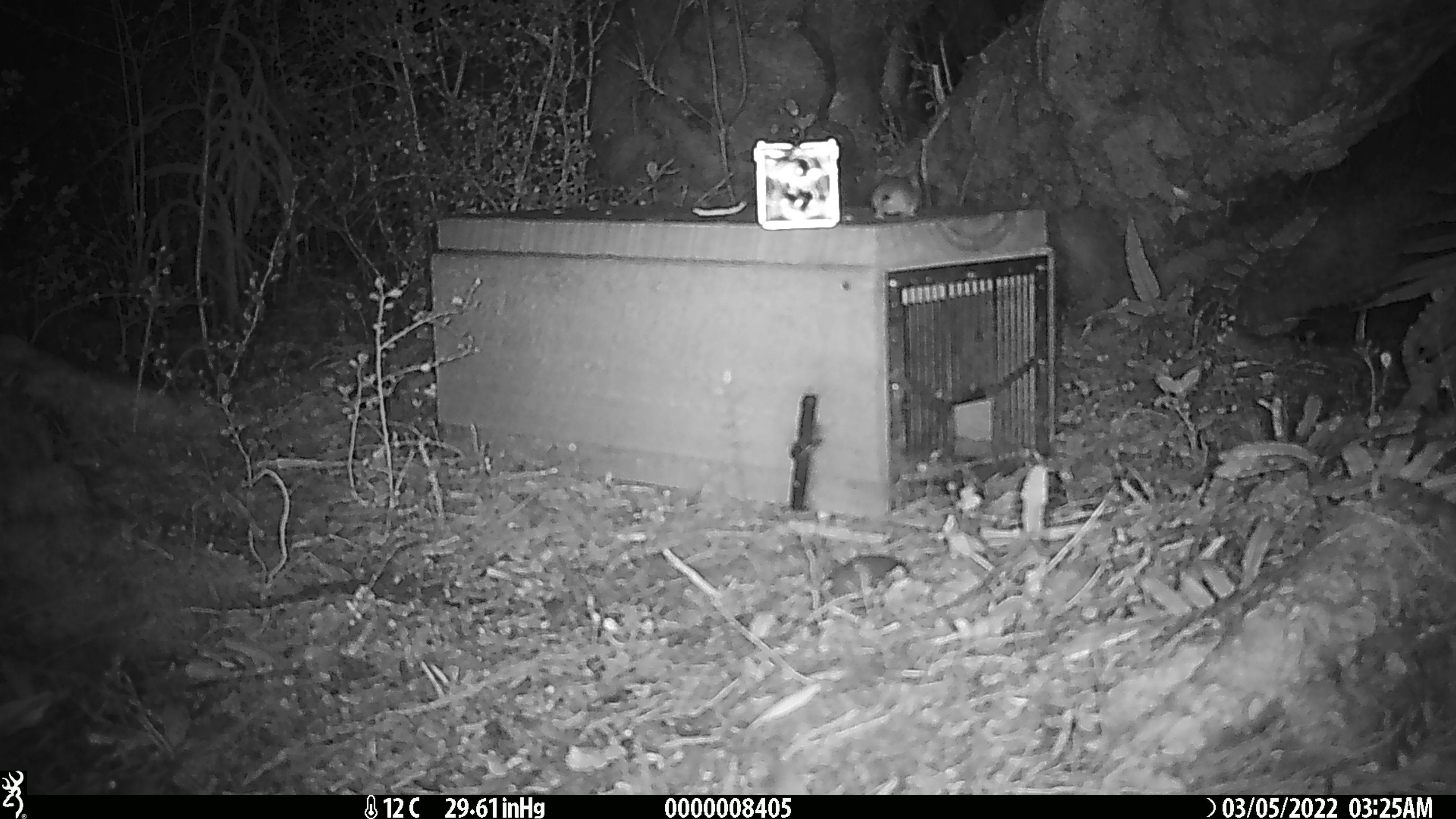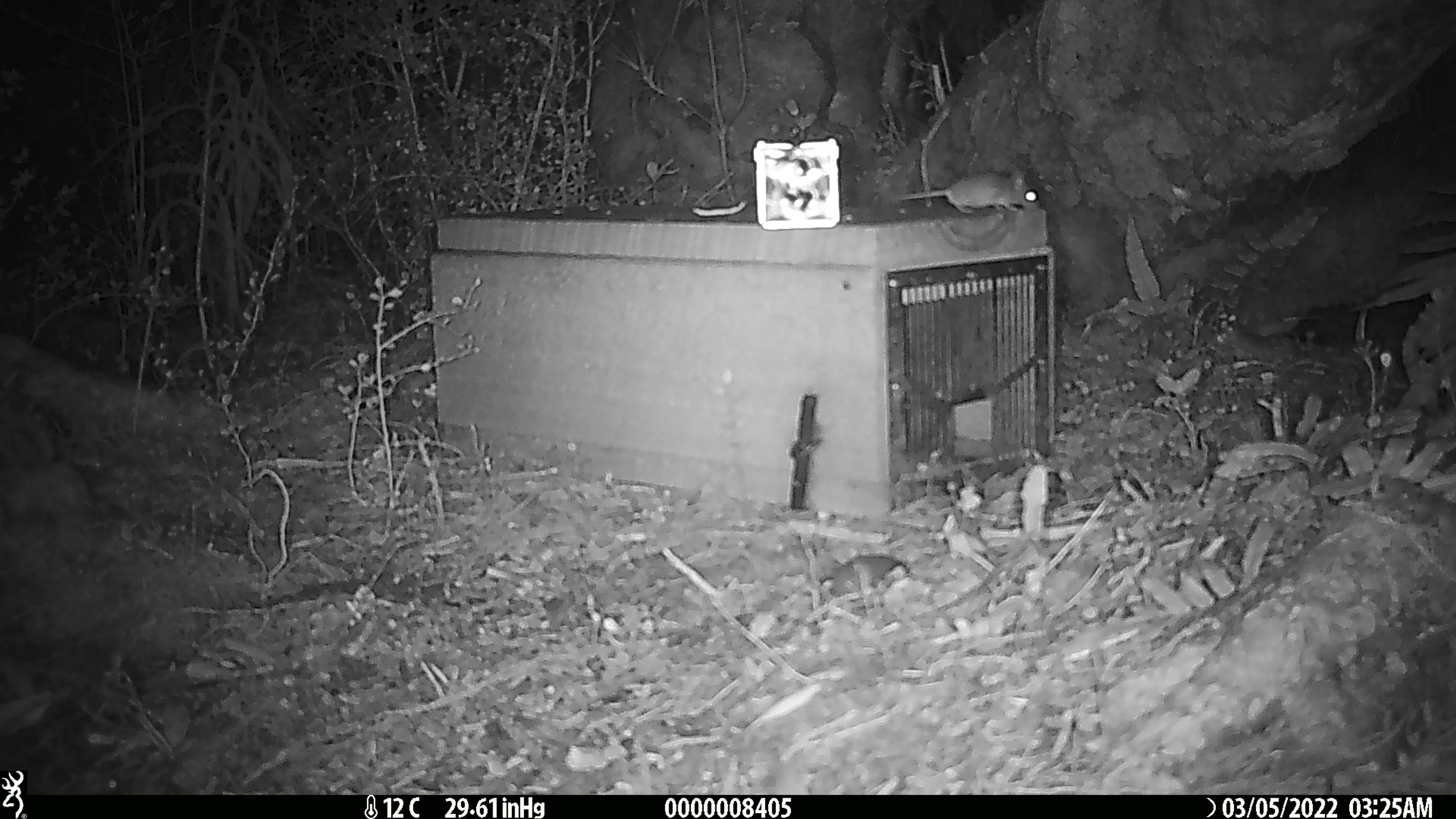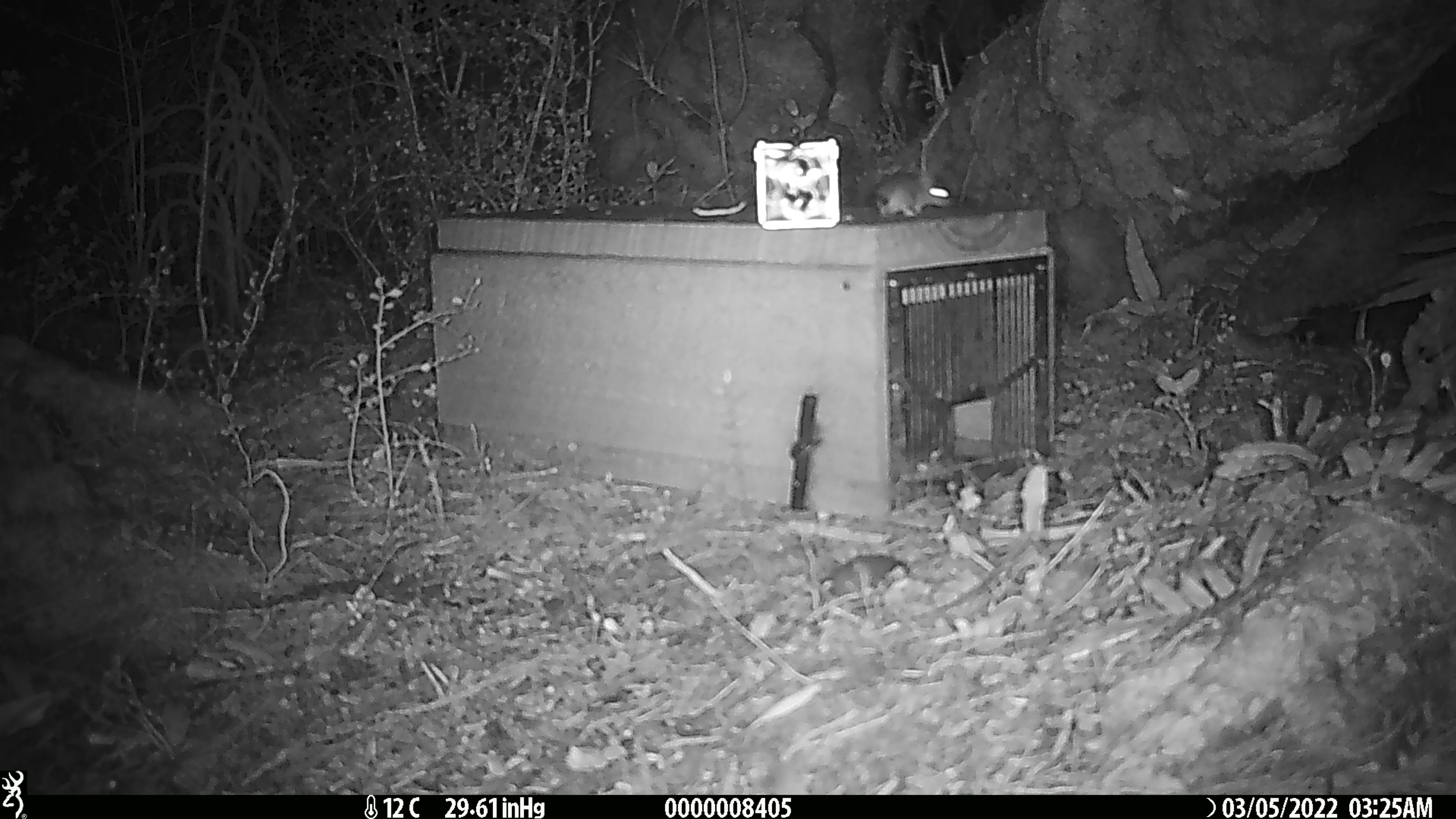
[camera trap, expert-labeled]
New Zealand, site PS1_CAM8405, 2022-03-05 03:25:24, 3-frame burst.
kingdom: Animalia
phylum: Chordata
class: Mammalia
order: Rodentia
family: Muridae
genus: Mus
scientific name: Mus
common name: mouse